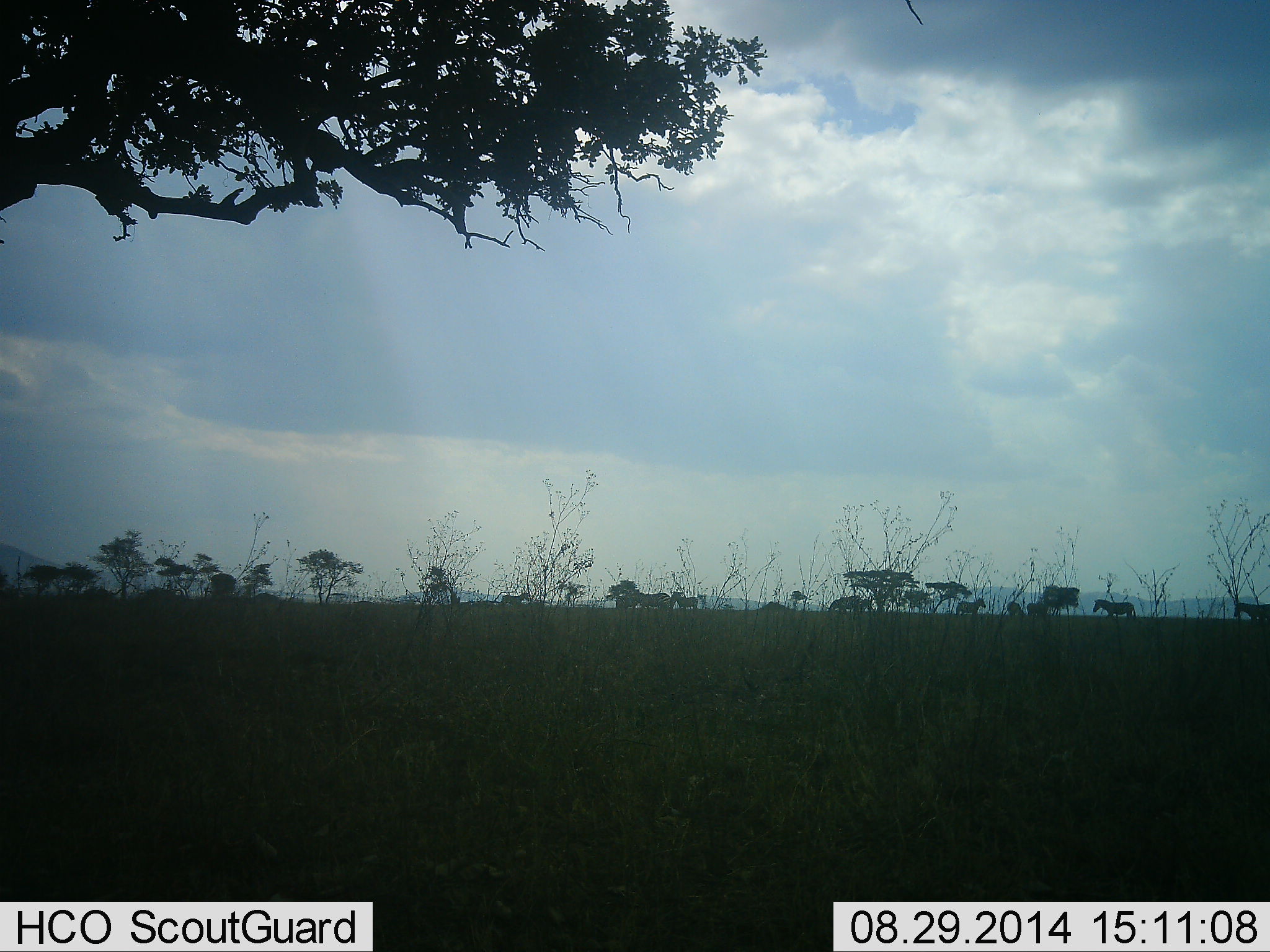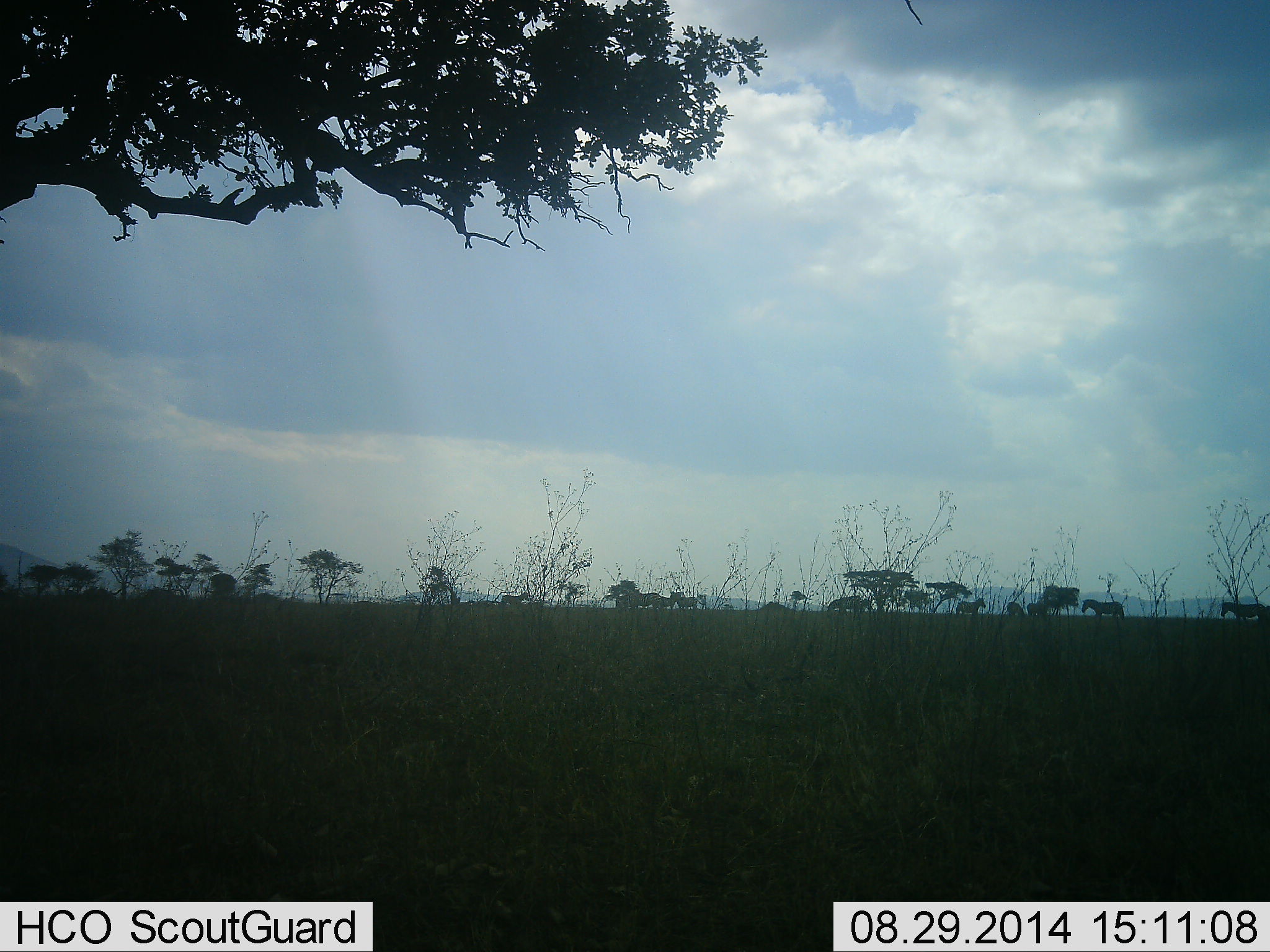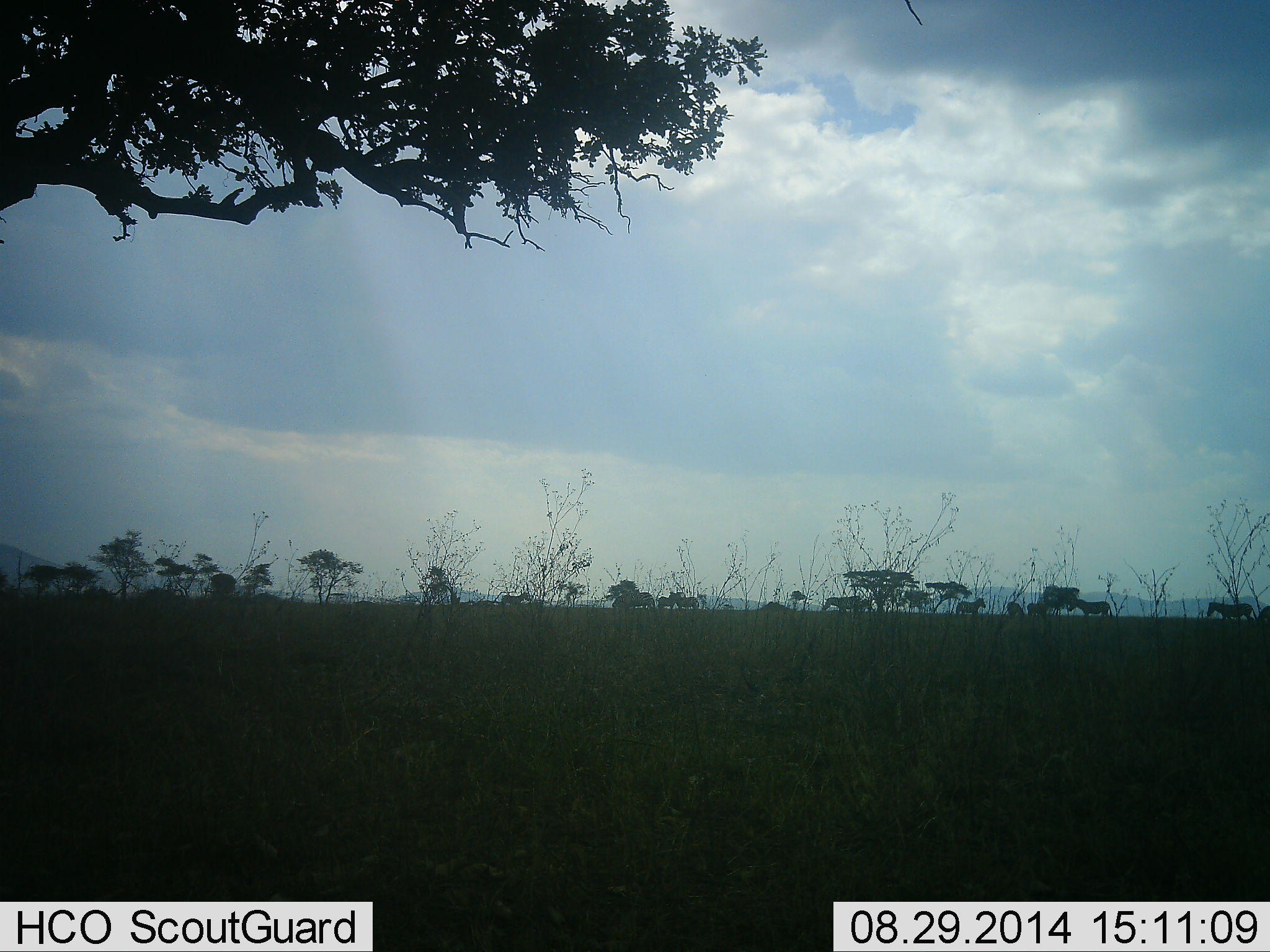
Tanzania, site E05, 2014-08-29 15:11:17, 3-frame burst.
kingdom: Animalia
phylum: Chordata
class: Mammalia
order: Perissodactyla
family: Equidae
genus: Equus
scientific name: Equus quagga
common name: plains zebra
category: zebra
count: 11-50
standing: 50%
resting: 0%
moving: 100%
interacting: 0%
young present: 0%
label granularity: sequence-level